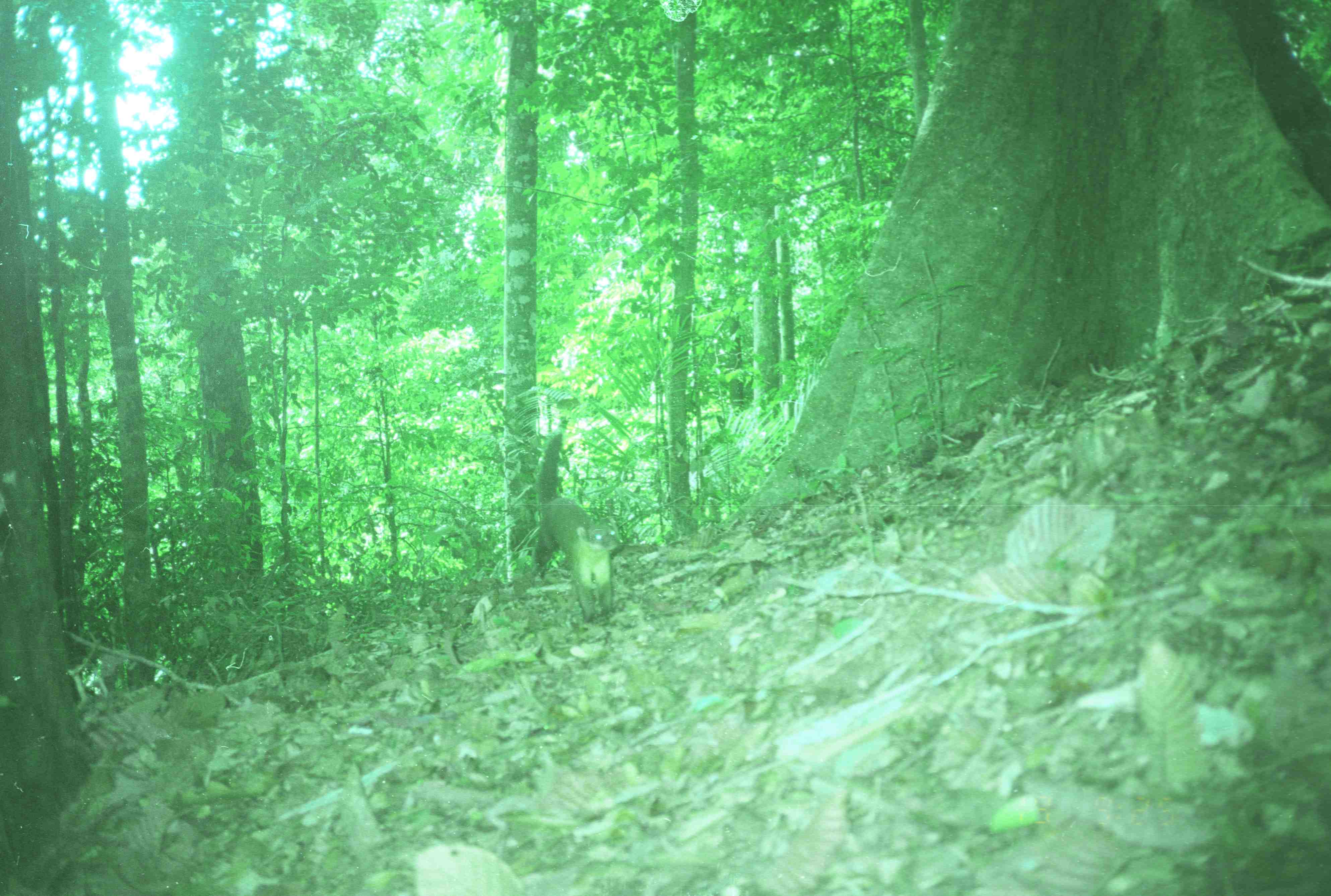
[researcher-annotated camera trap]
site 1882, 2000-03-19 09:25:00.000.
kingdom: Animalia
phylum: Chordata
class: Mammalia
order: Carnivora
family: Mustelidae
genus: Martes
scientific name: Martes flavigula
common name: yellow-throated marten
Martes flavigula (yellow-throated marten), count 1.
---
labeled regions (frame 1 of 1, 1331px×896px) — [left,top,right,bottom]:
martes flavigula: [525,432,621,623]